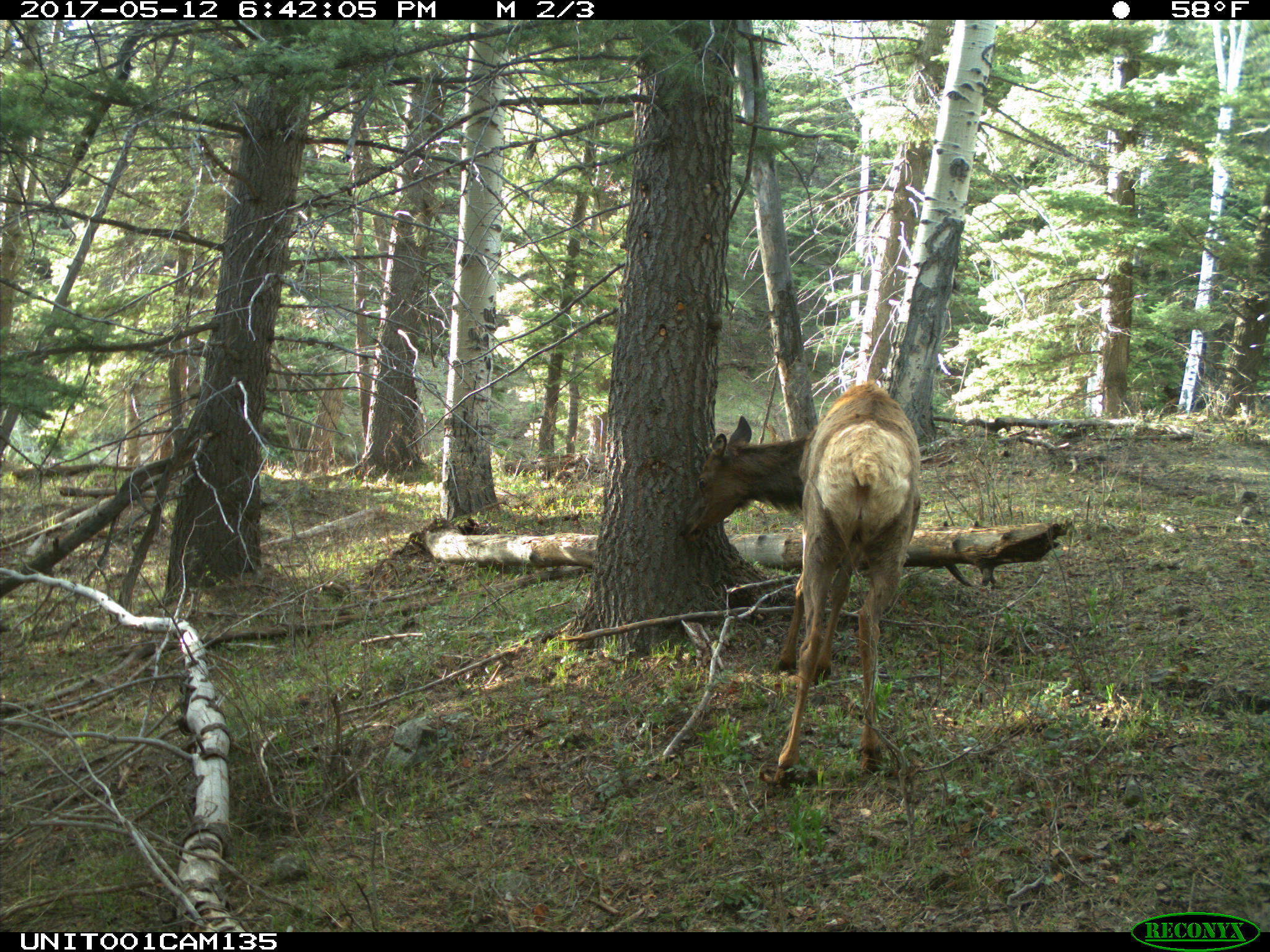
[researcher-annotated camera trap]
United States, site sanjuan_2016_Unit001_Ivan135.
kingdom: Animalia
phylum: Chordata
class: Mammalia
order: Artiodactyla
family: Cervidae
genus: Cervus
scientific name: Cervus elaphus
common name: red deer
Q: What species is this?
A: Cervus elaphus (red deer).